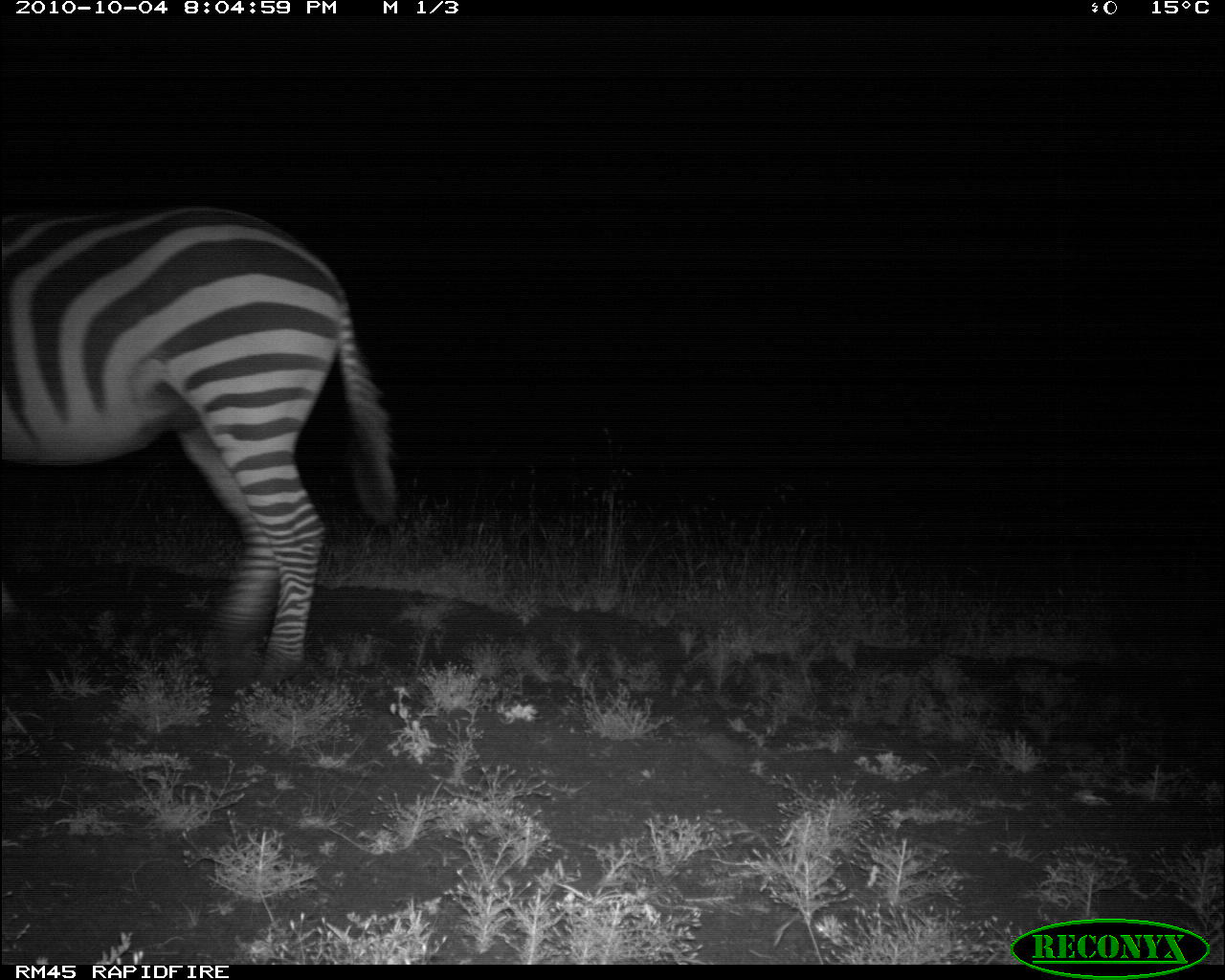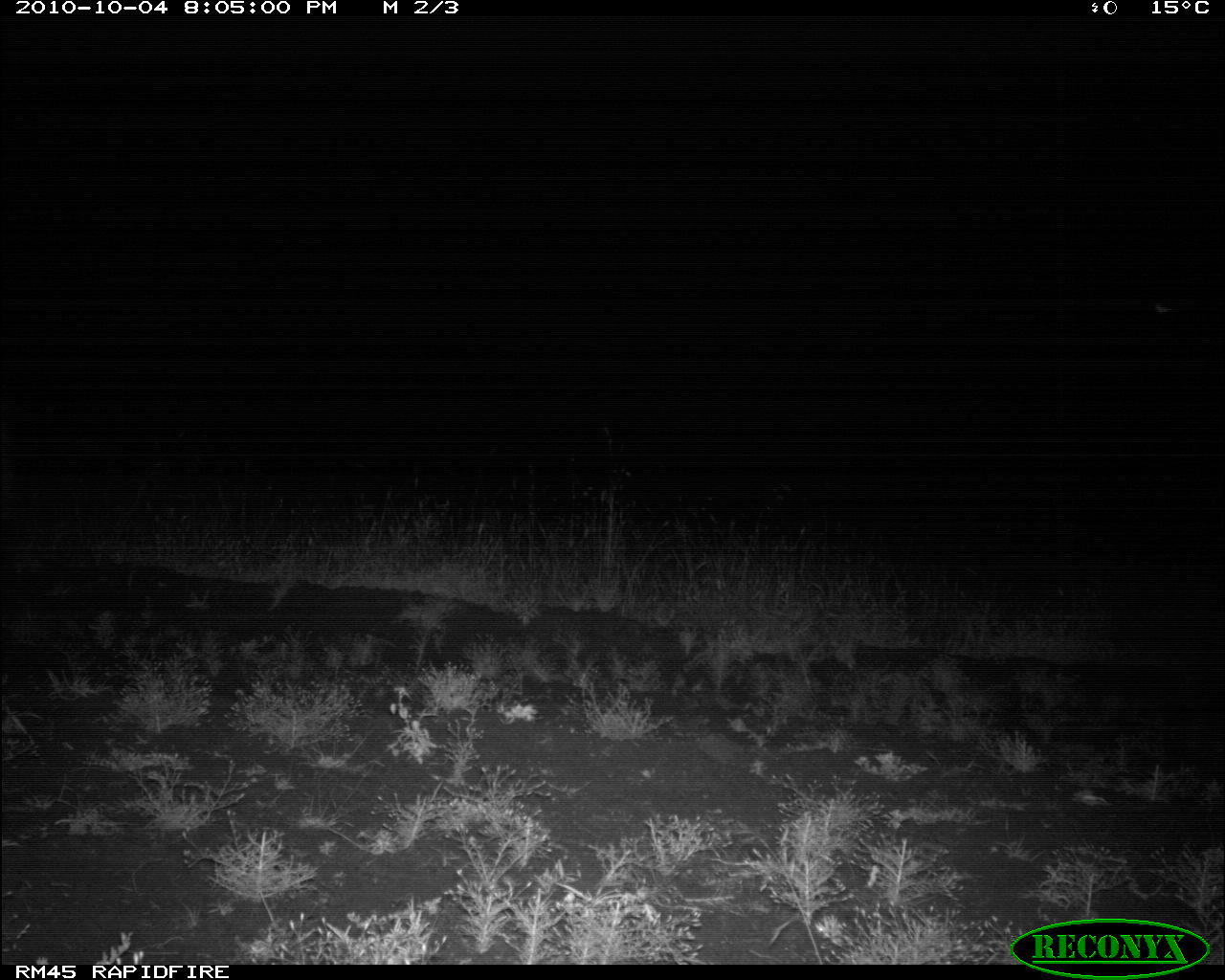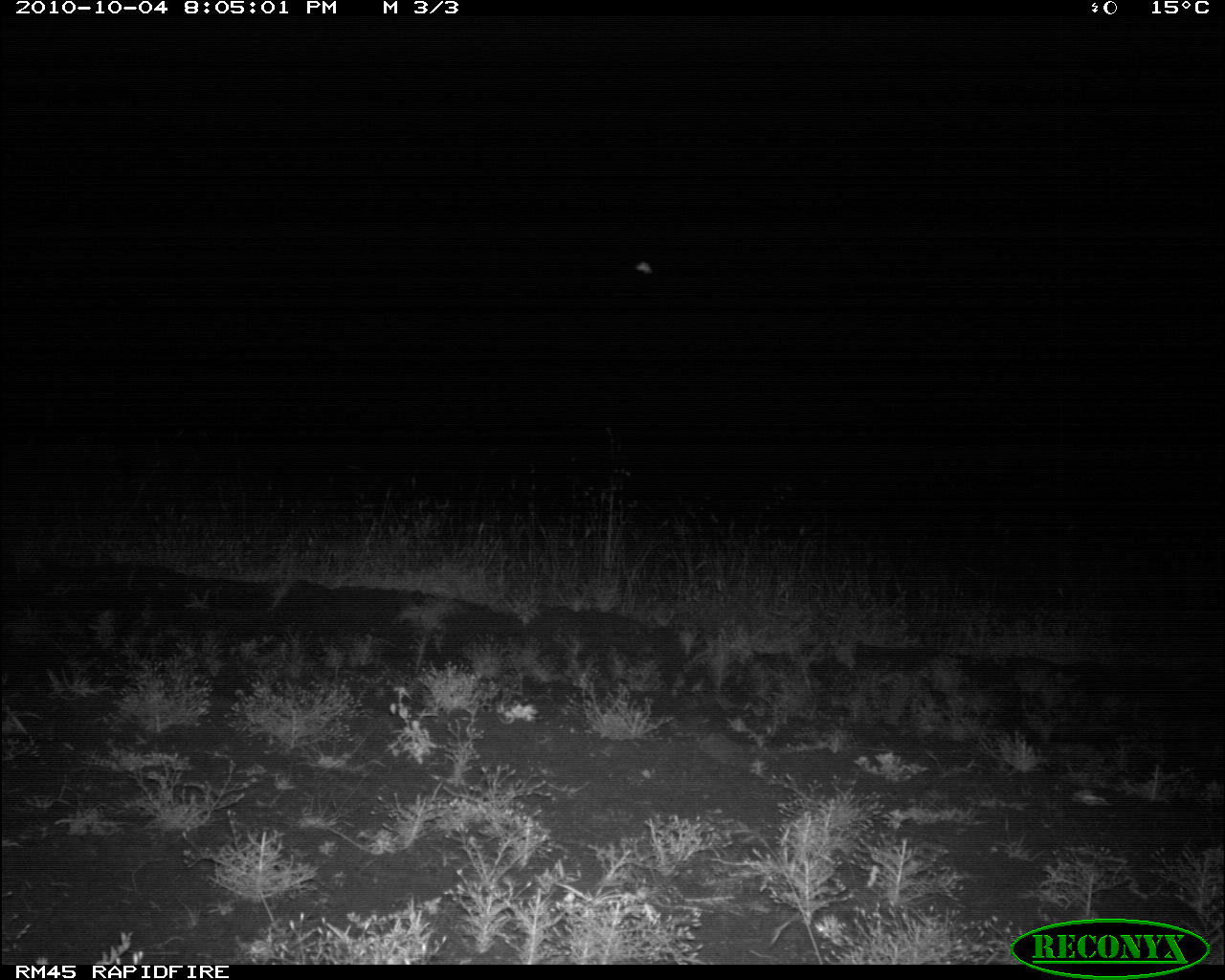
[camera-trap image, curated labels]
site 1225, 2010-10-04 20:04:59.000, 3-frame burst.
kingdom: Animalia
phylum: Chordata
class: Mammalia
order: Perissodactyla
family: Equidae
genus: Equus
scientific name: Equus quagga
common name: plains zebra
Equus quagga (plains zebra), count 1.